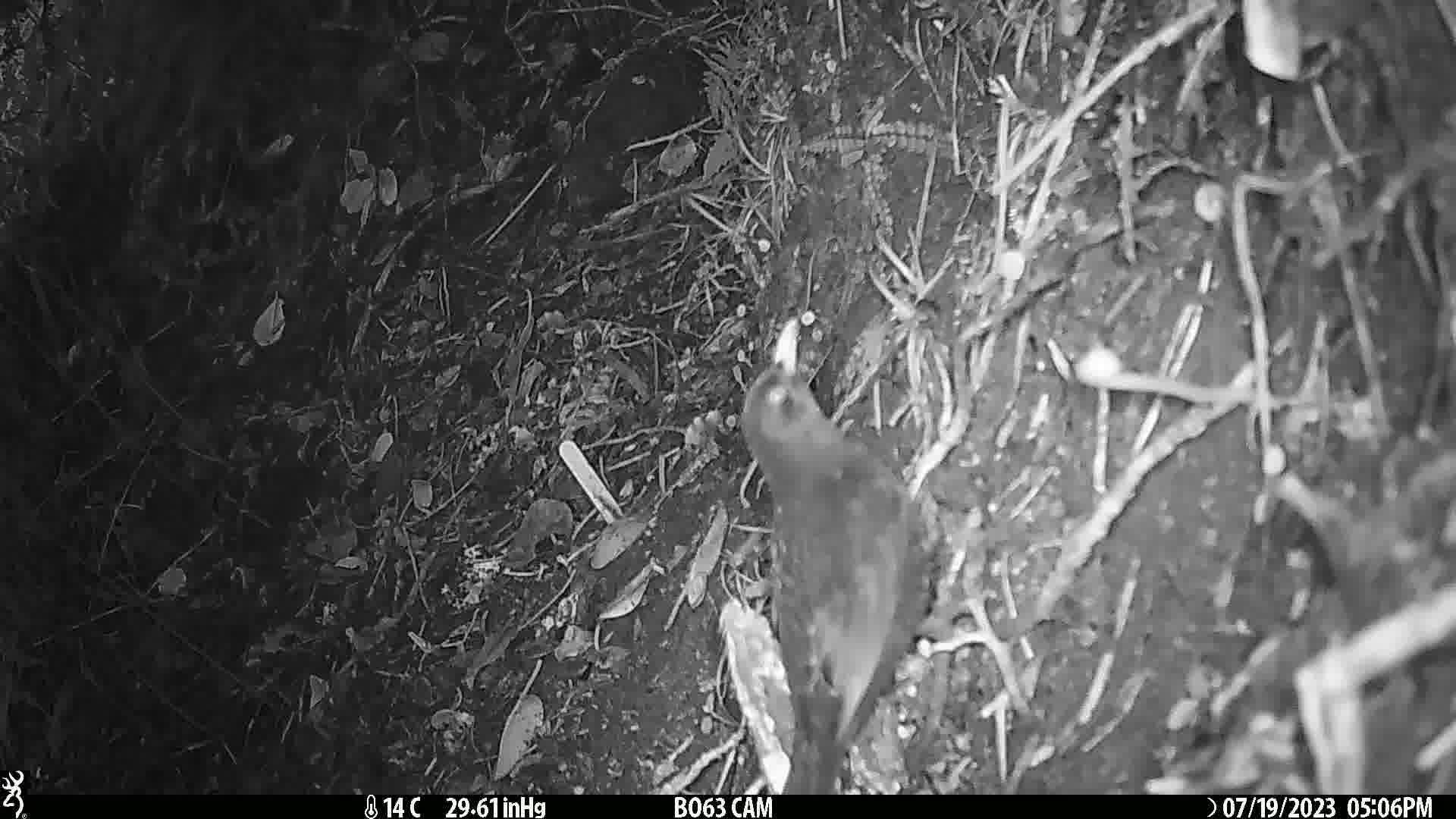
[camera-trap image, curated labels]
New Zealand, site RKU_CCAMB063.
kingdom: Animalia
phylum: Chordata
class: Aves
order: Passeriformes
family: Turdidae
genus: Turdus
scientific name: Turdus merula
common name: eurasian blackbird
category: blackbird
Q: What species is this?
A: Blackbird (eurasian blackbird) (Turdus merula).